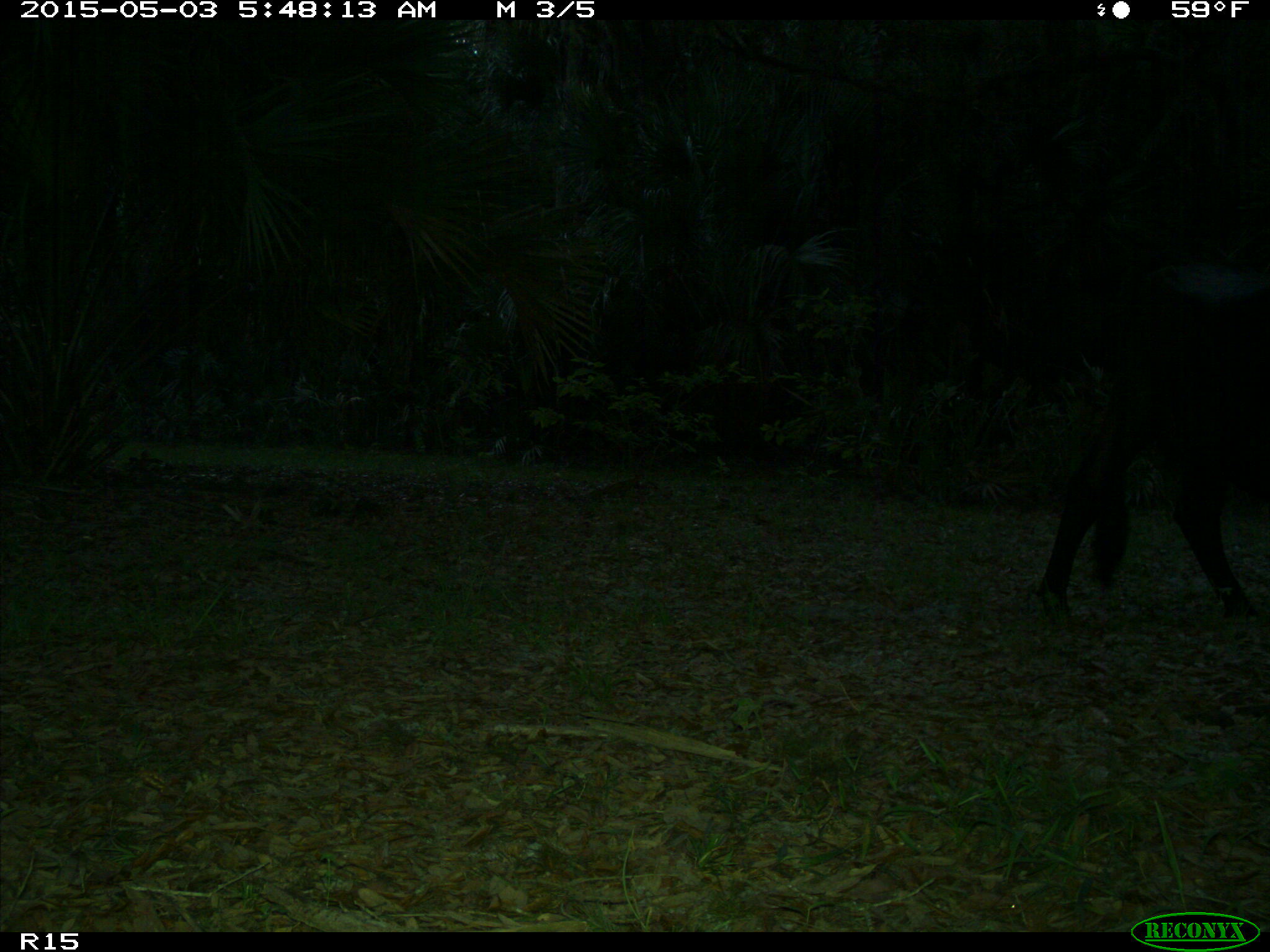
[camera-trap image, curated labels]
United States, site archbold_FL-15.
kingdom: Animalia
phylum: Chordata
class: Mammalia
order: Artiodactyla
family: Bovidae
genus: Bos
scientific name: Bos taurus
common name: domestic cow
Bos taurus (domestic cow).